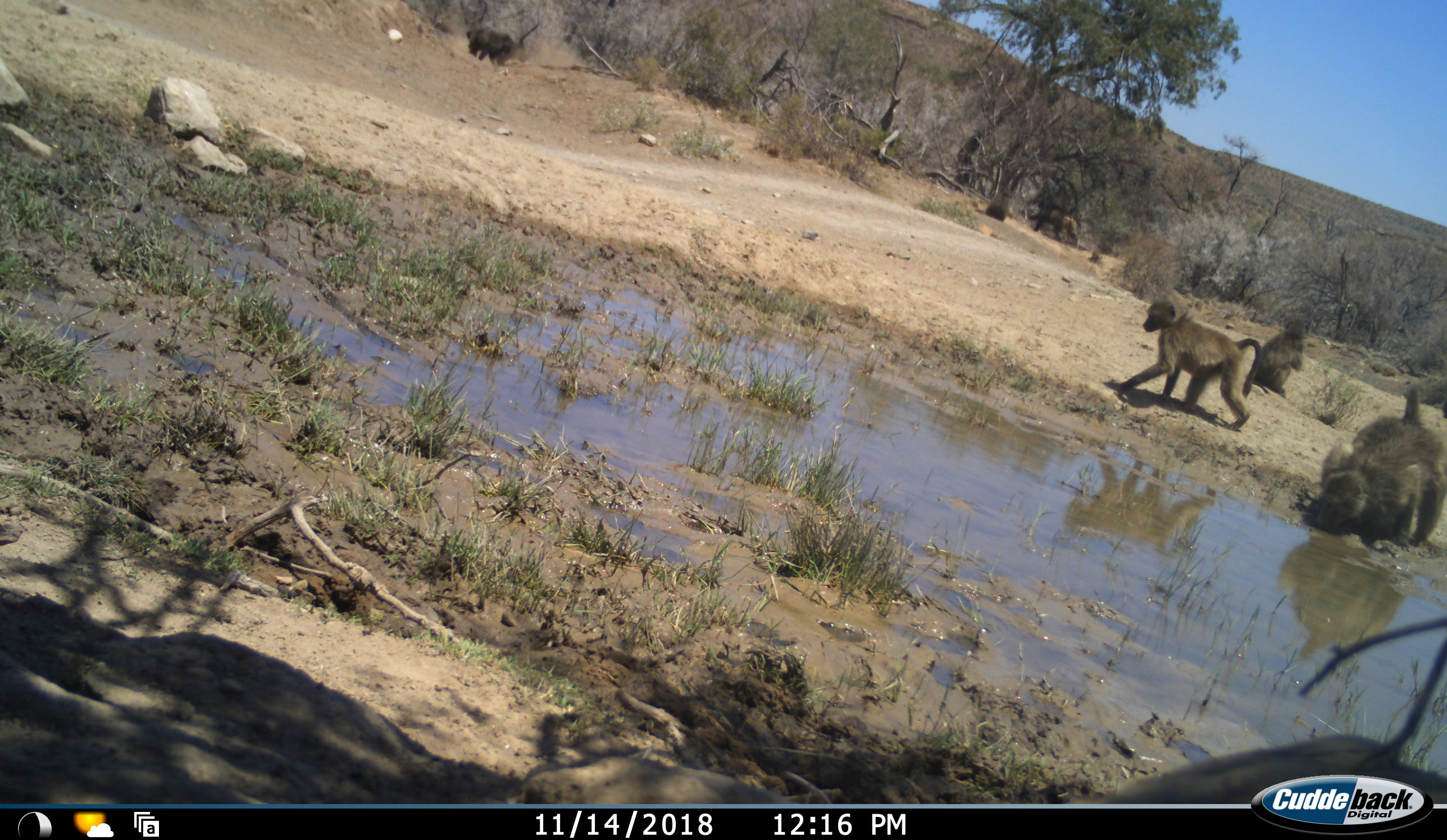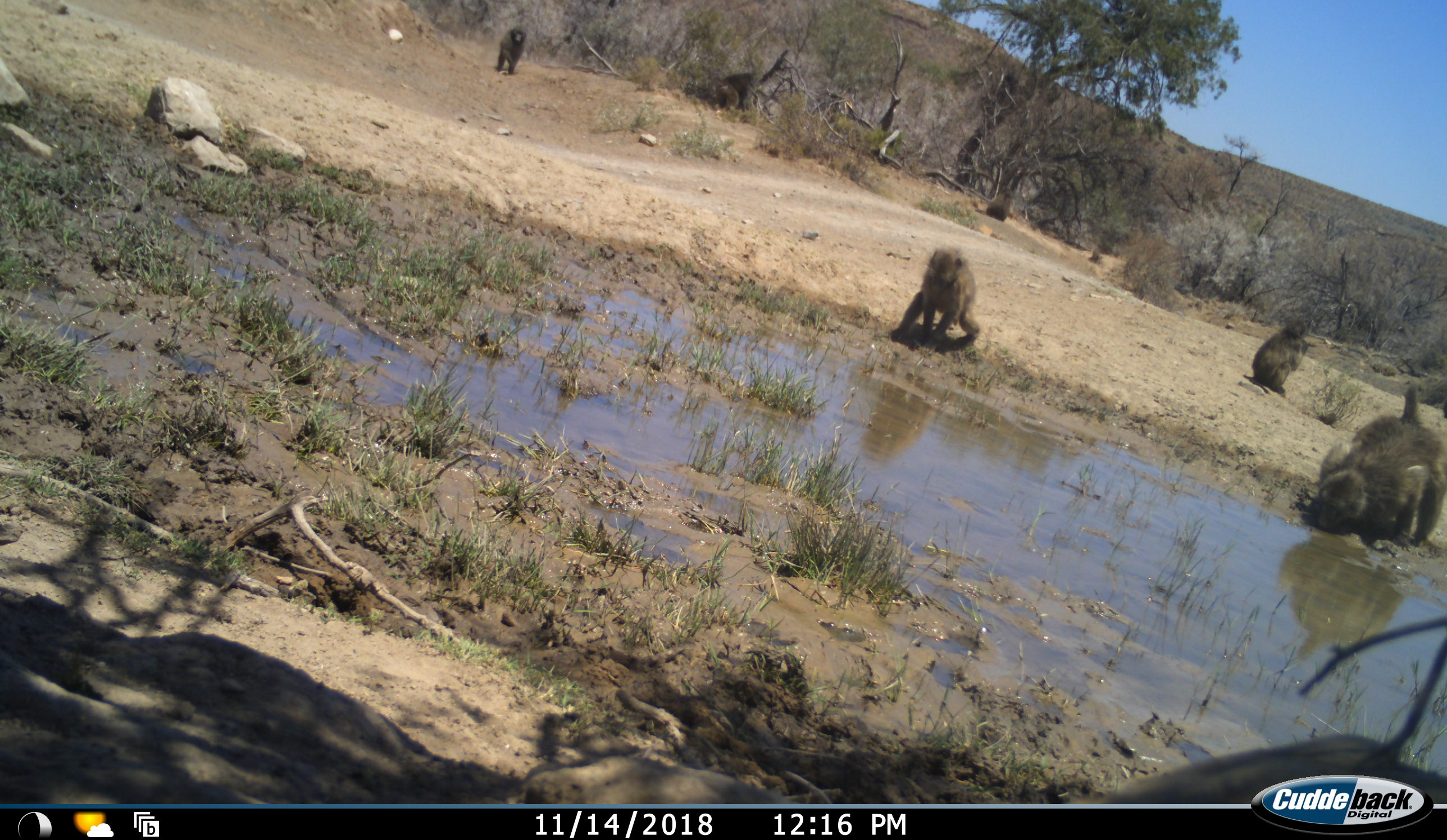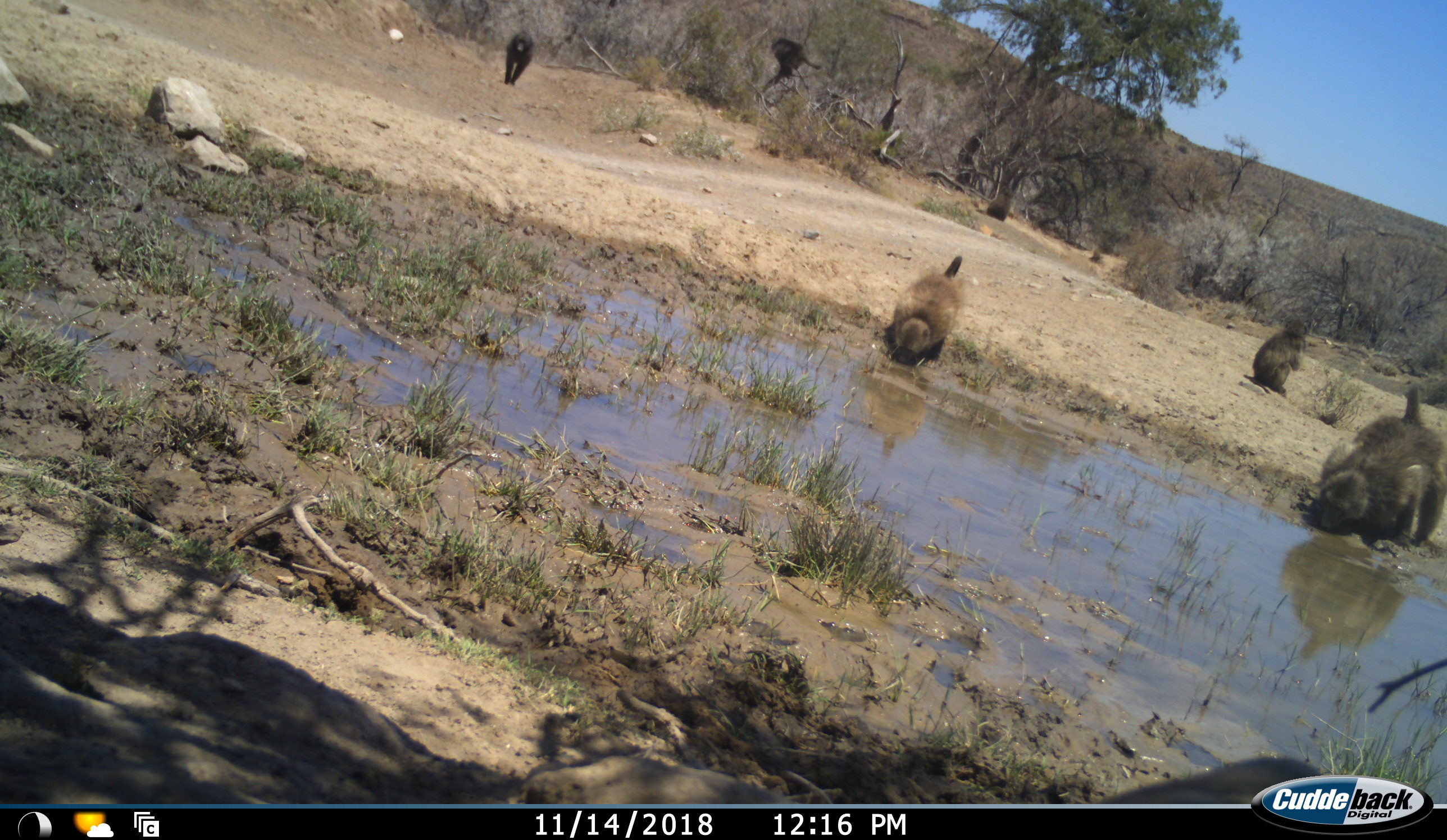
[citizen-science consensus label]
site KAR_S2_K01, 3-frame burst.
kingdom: Animalia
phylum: Chordata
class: Mammalia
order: Primates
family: Cercopithecidae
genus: Papio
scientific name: Papio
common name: baboon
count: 5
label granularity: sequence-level